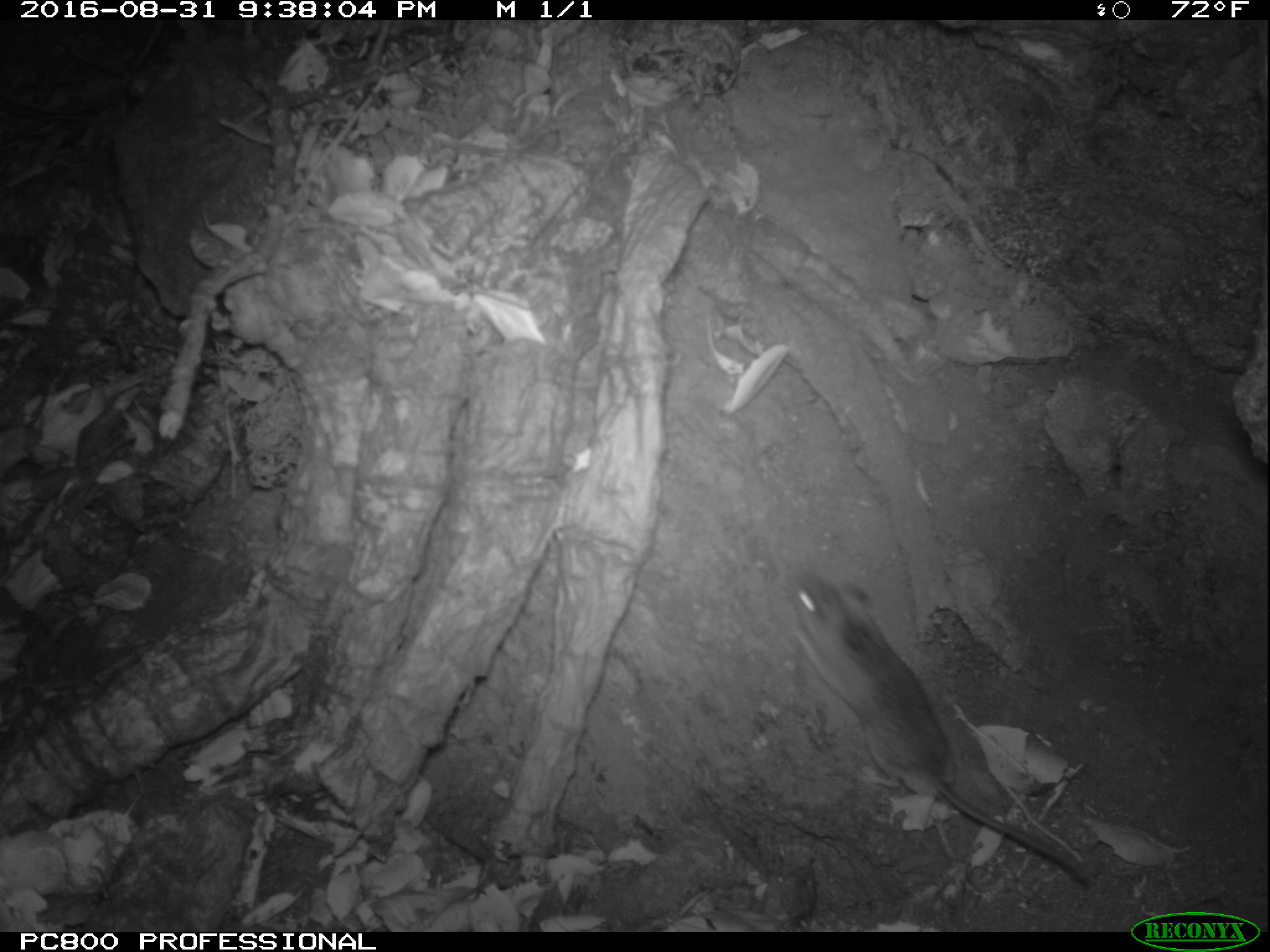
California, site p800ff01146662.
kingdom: Animalia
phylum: Chordata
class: Mammalia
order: Rodentia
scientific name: Rodentia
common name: rodent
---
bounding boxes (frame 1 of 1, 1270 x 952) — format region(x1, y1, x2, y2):
rodent: region(787, 572, 1093, 883)